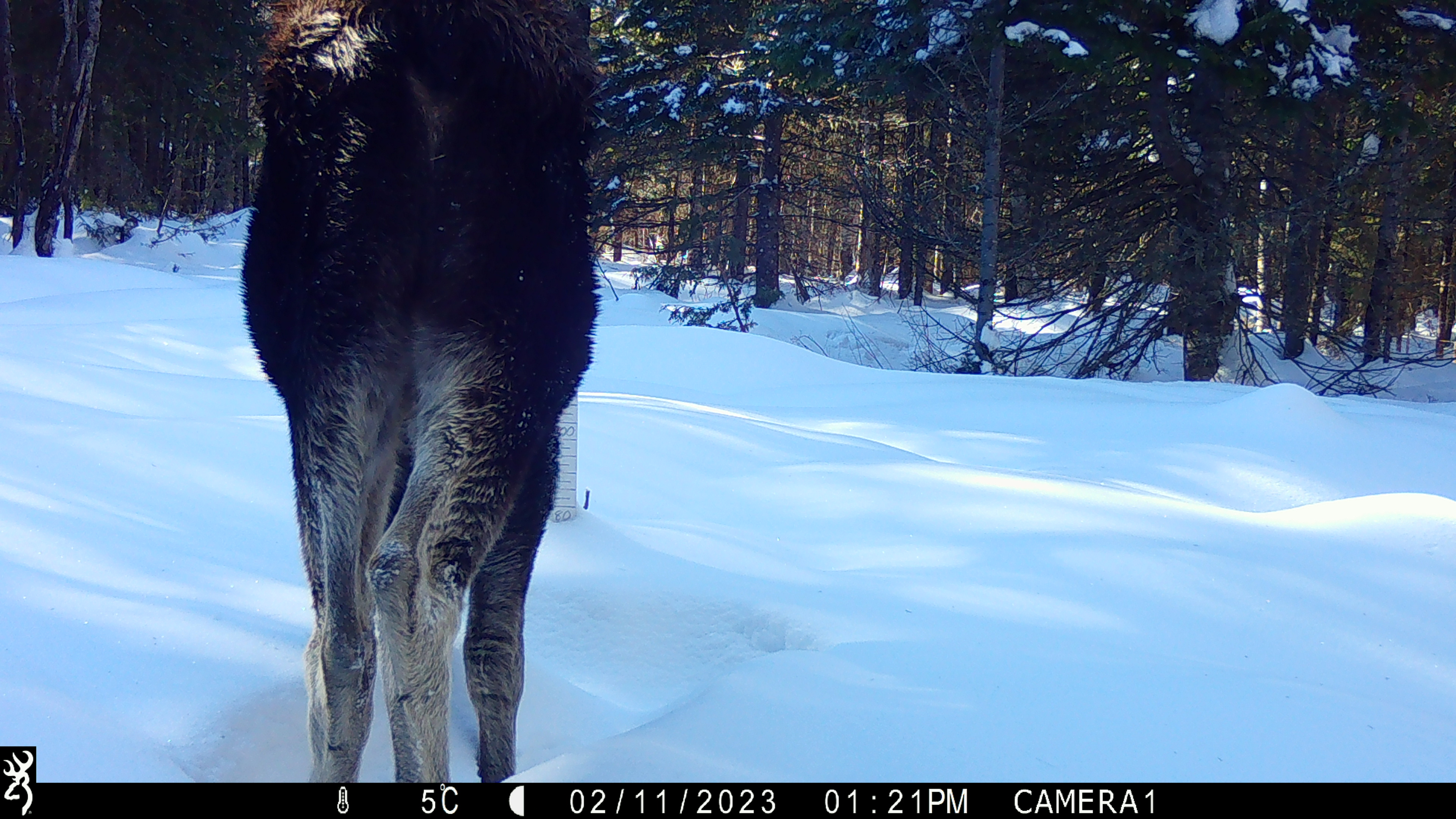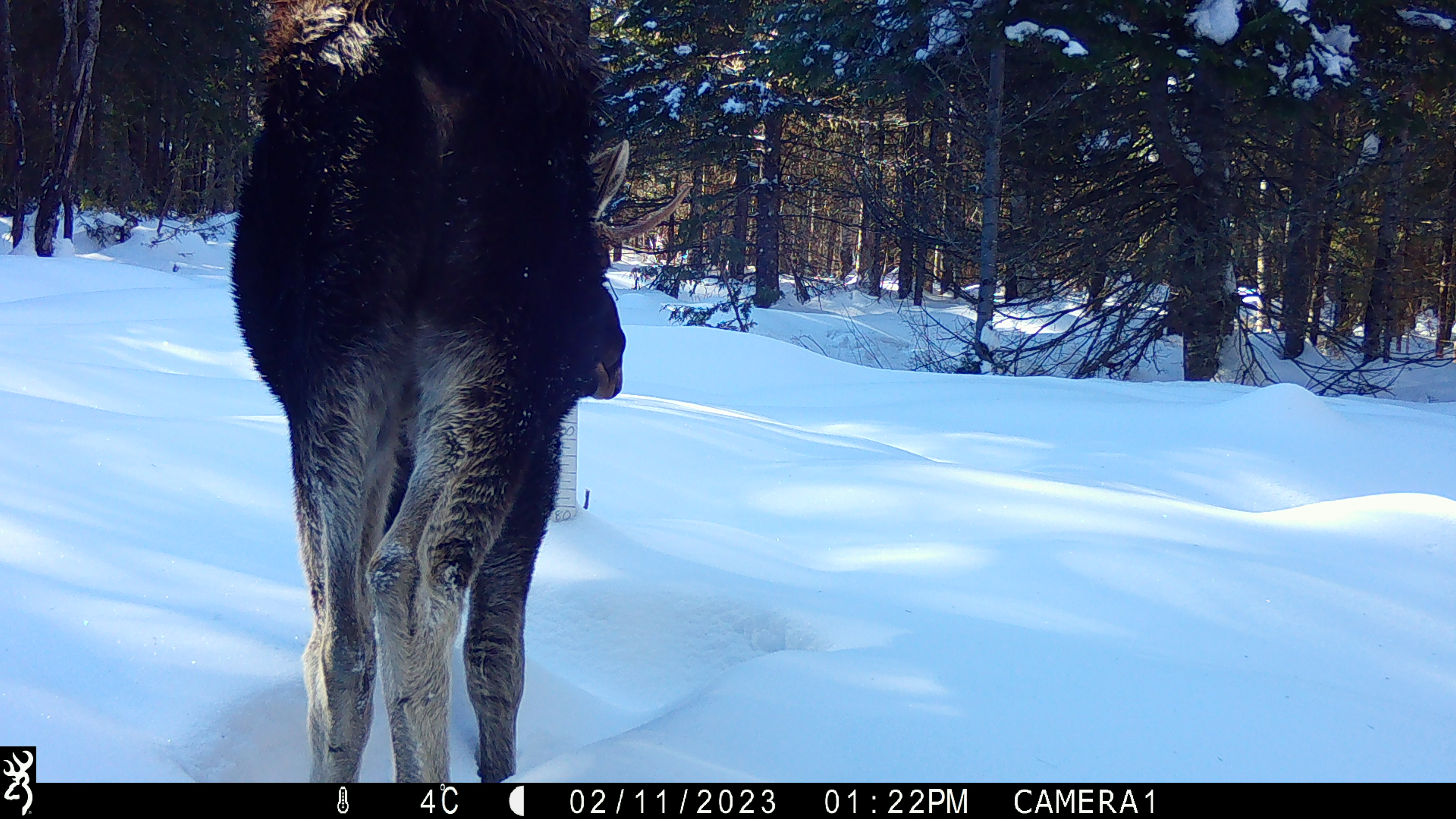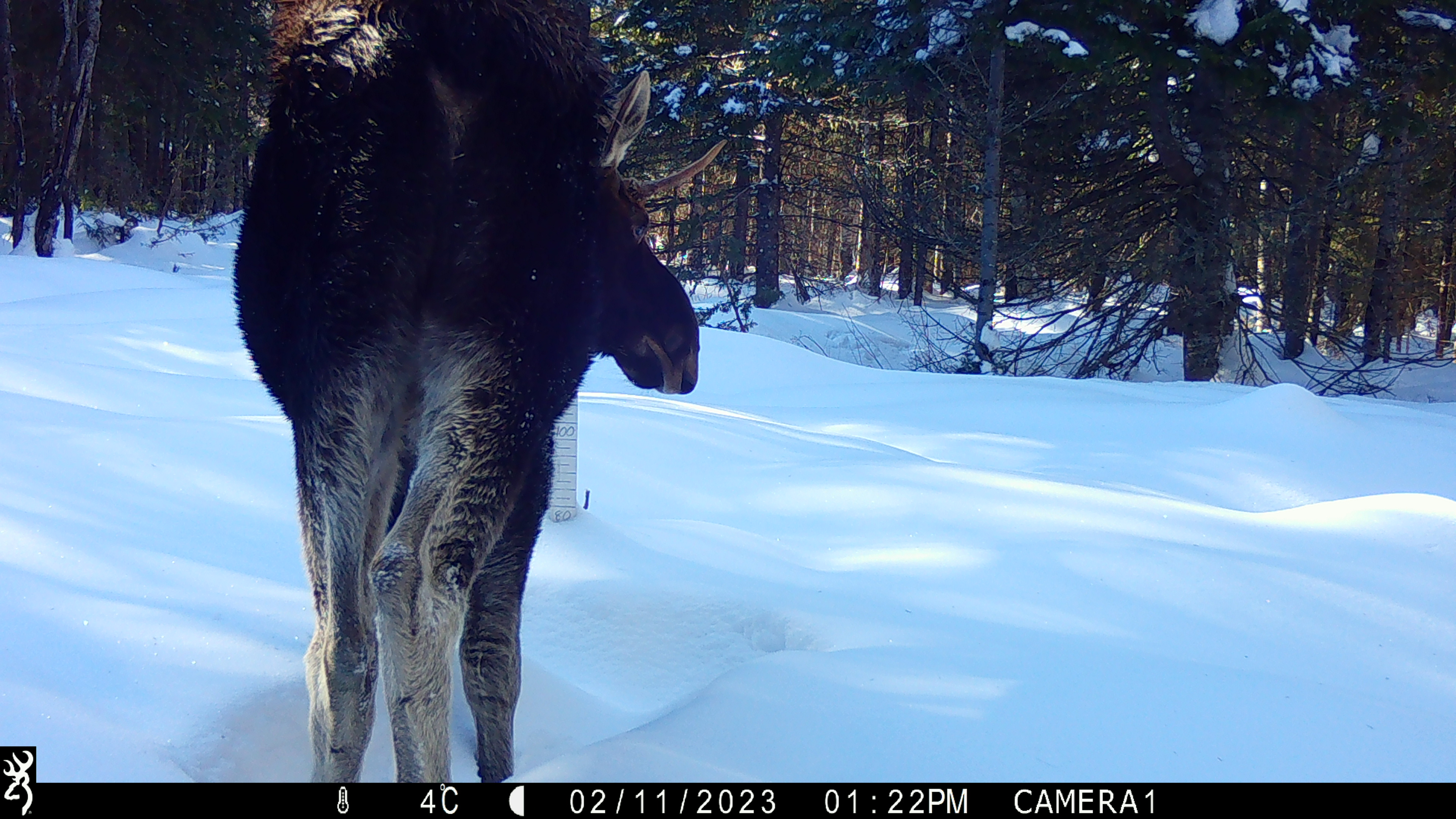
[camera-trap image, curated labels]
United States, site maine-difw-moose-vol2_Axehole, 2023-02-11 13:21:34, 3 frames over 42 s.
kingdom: Animalia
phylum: Chordata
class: Mammalia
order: Artiodactyla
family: Cervidae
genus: Alces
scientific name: Alces alces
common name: moose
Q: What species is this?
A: Moose (Alces alces).